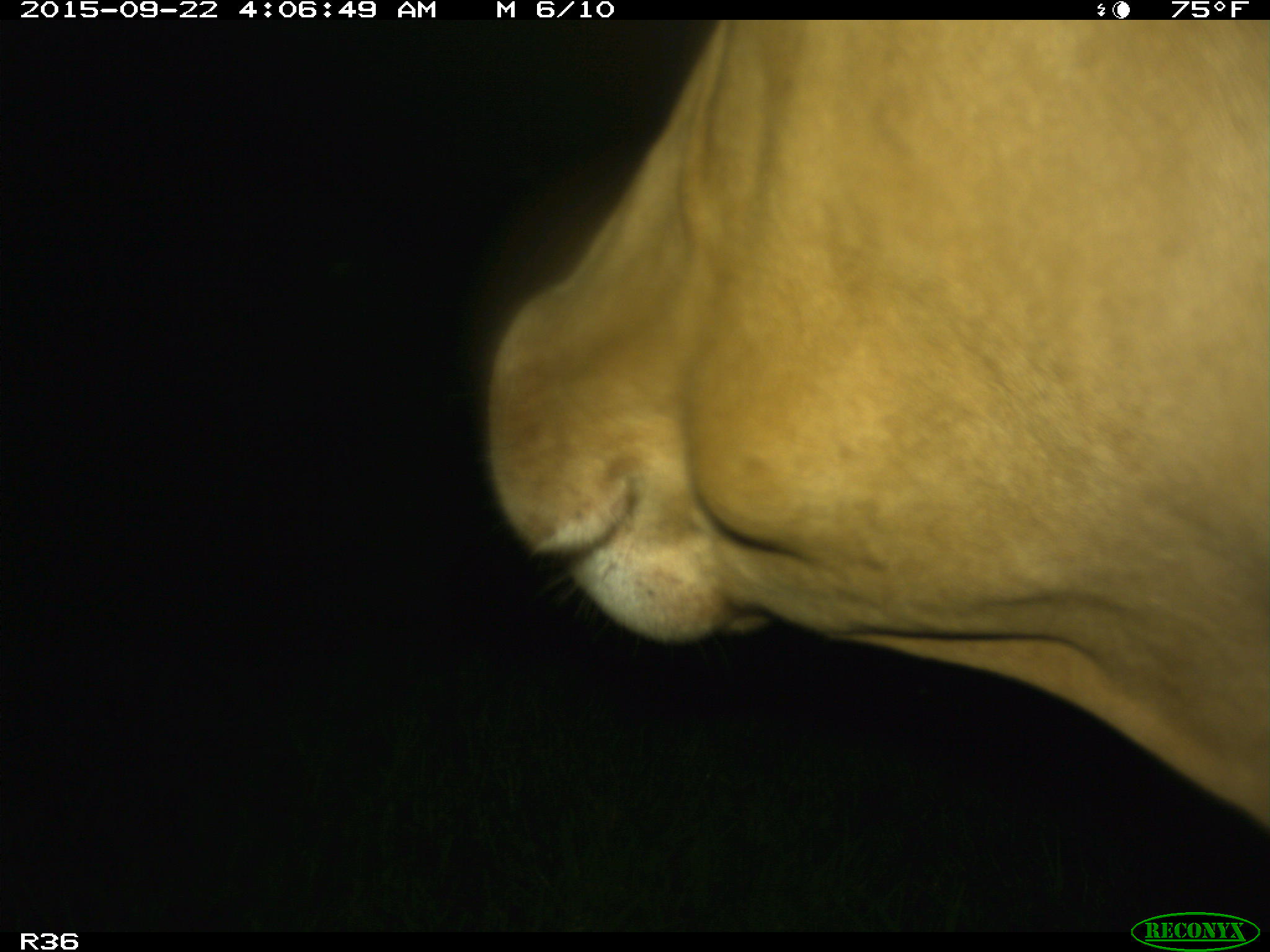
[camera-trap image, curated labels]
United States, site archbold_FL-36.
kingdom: Animalia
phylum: Chordata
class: Mammalia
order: Artiodactyla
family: Bovidae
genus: Bos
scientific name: Bos taurus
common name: domestic cow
Bos taurus (domestic cow).